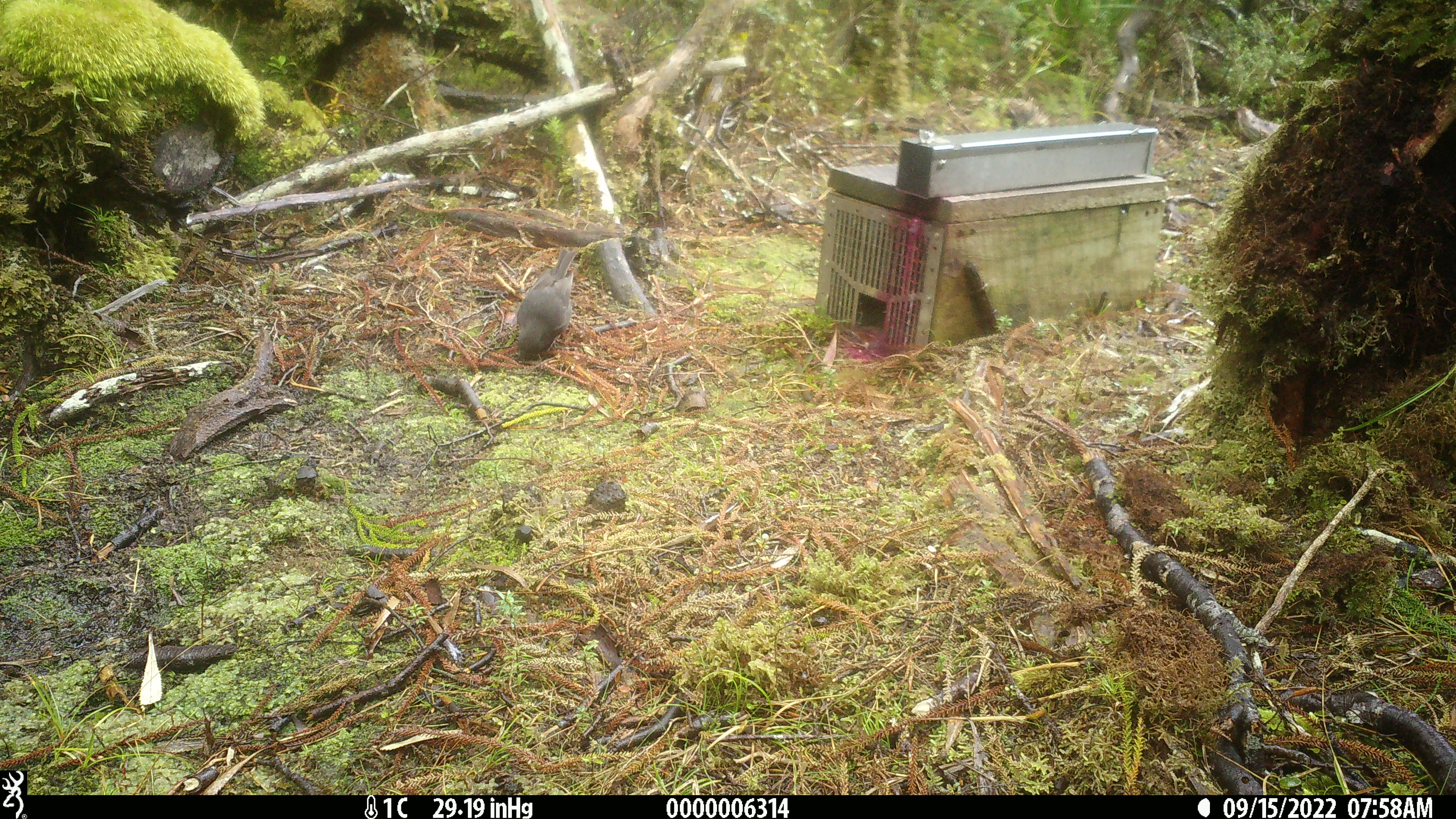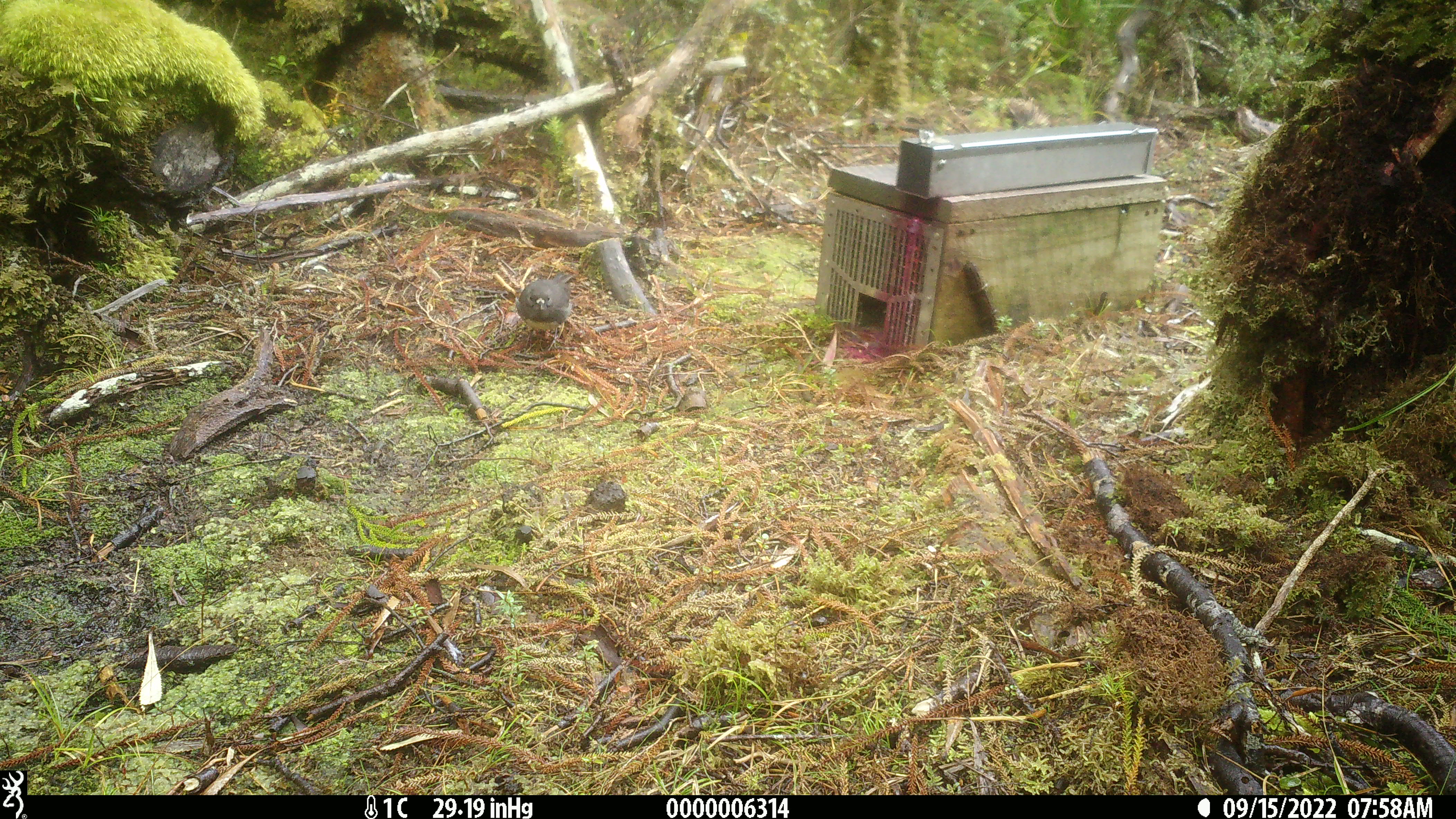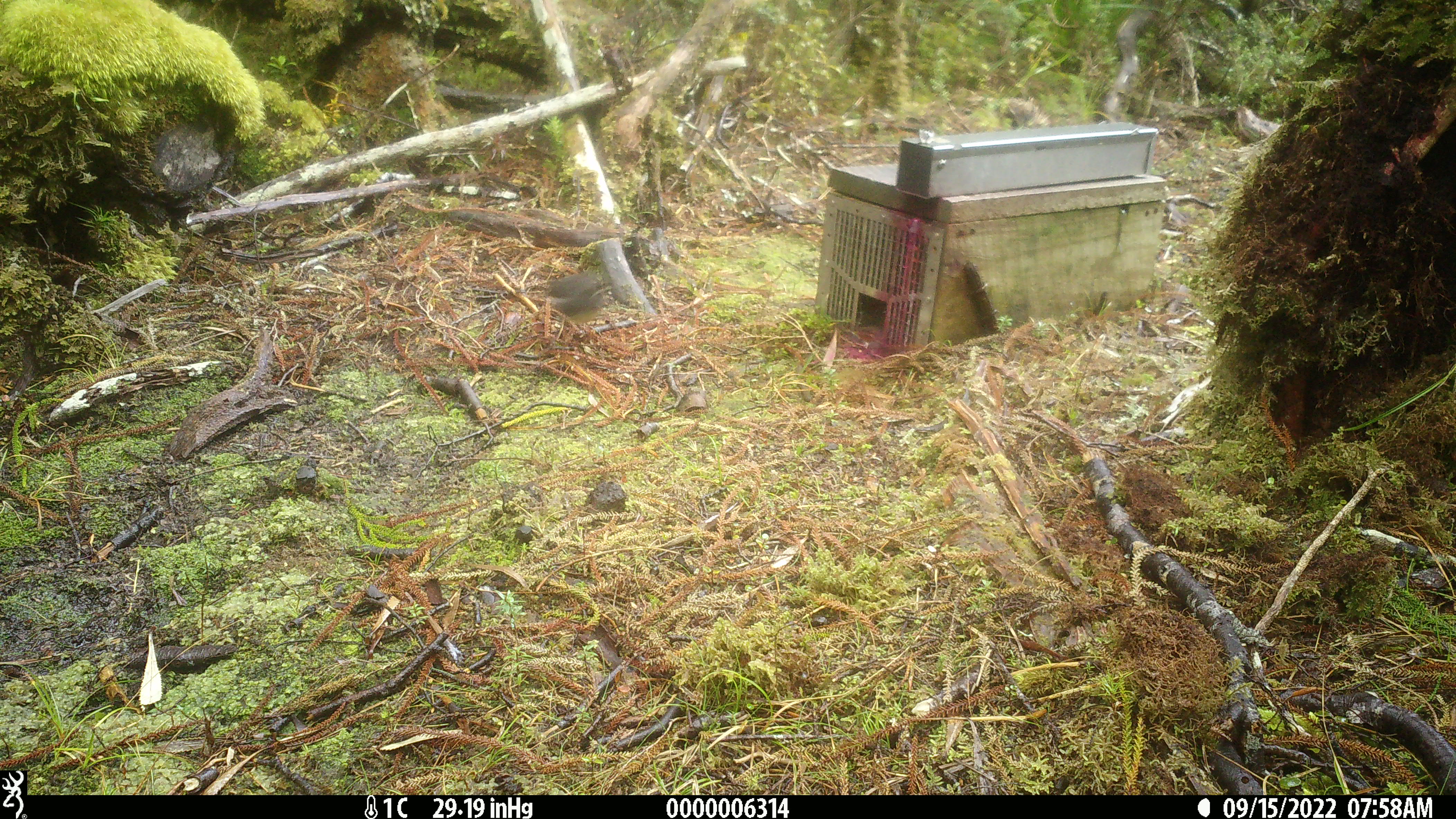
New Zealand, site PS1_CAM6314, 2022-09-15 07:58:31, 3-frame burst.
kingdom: Animalia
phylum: Chordata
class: Aves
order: Passeriformes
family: Petroicidae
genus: Petroica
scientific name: Petroica australis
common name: new zealand robin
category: robin